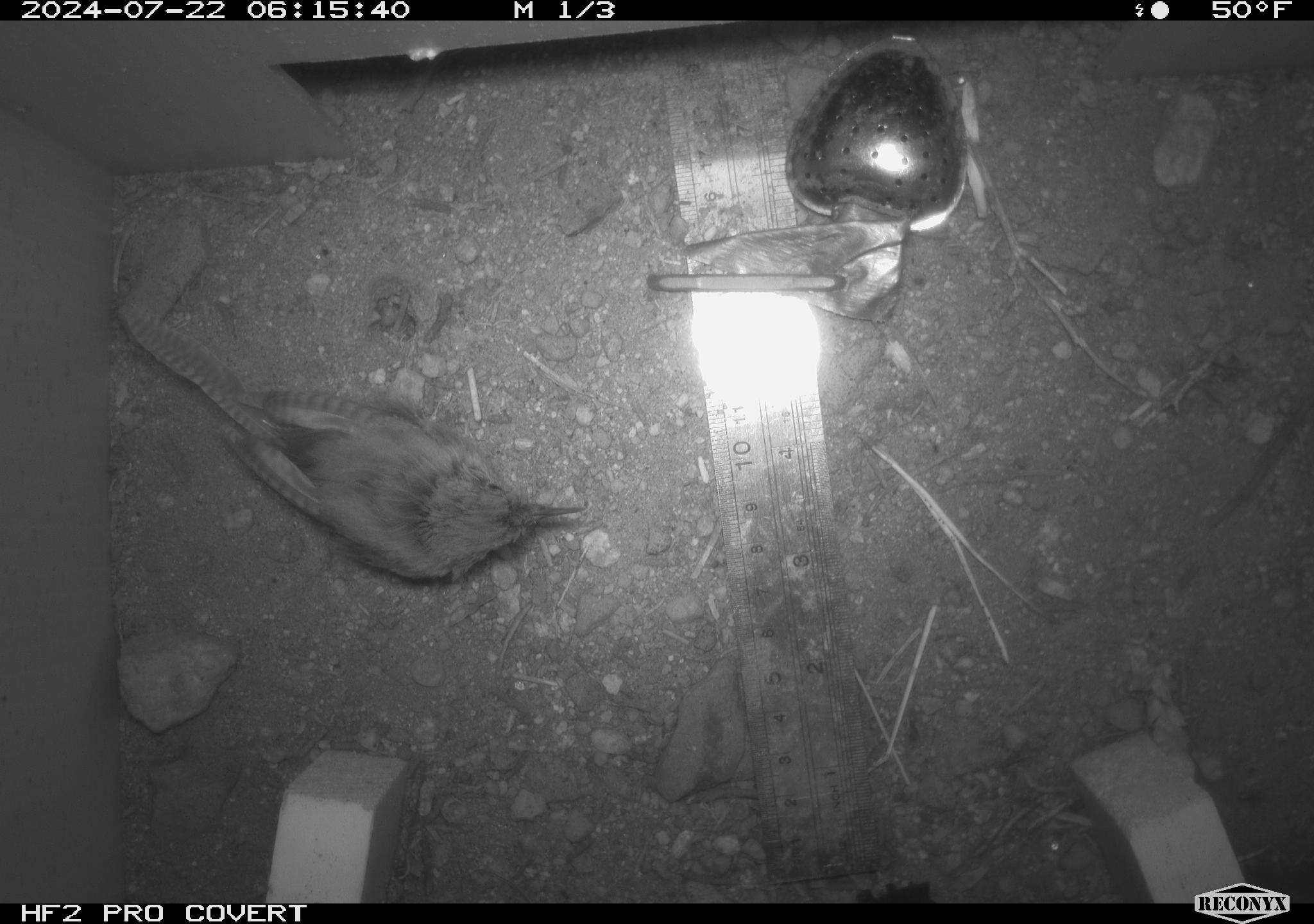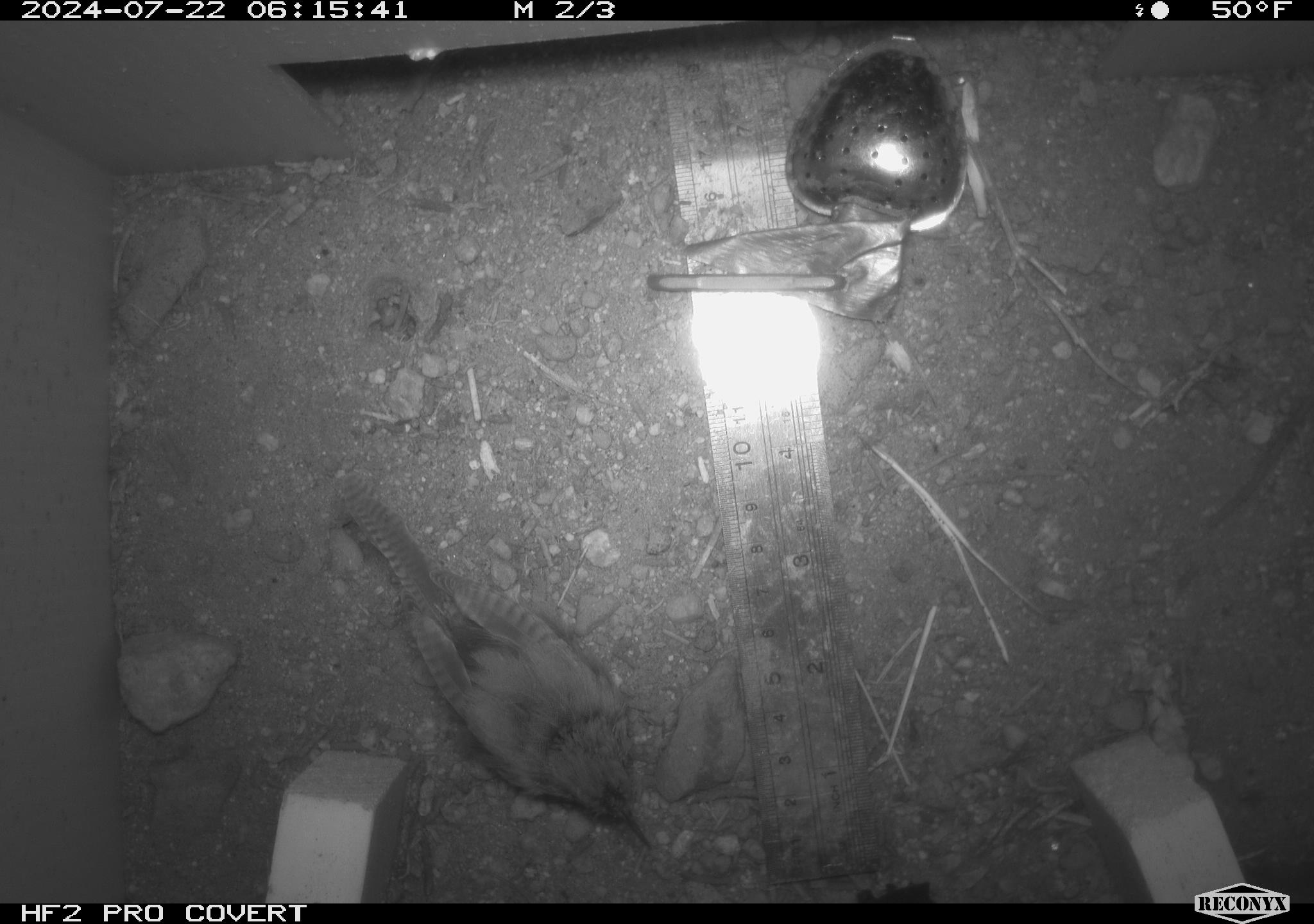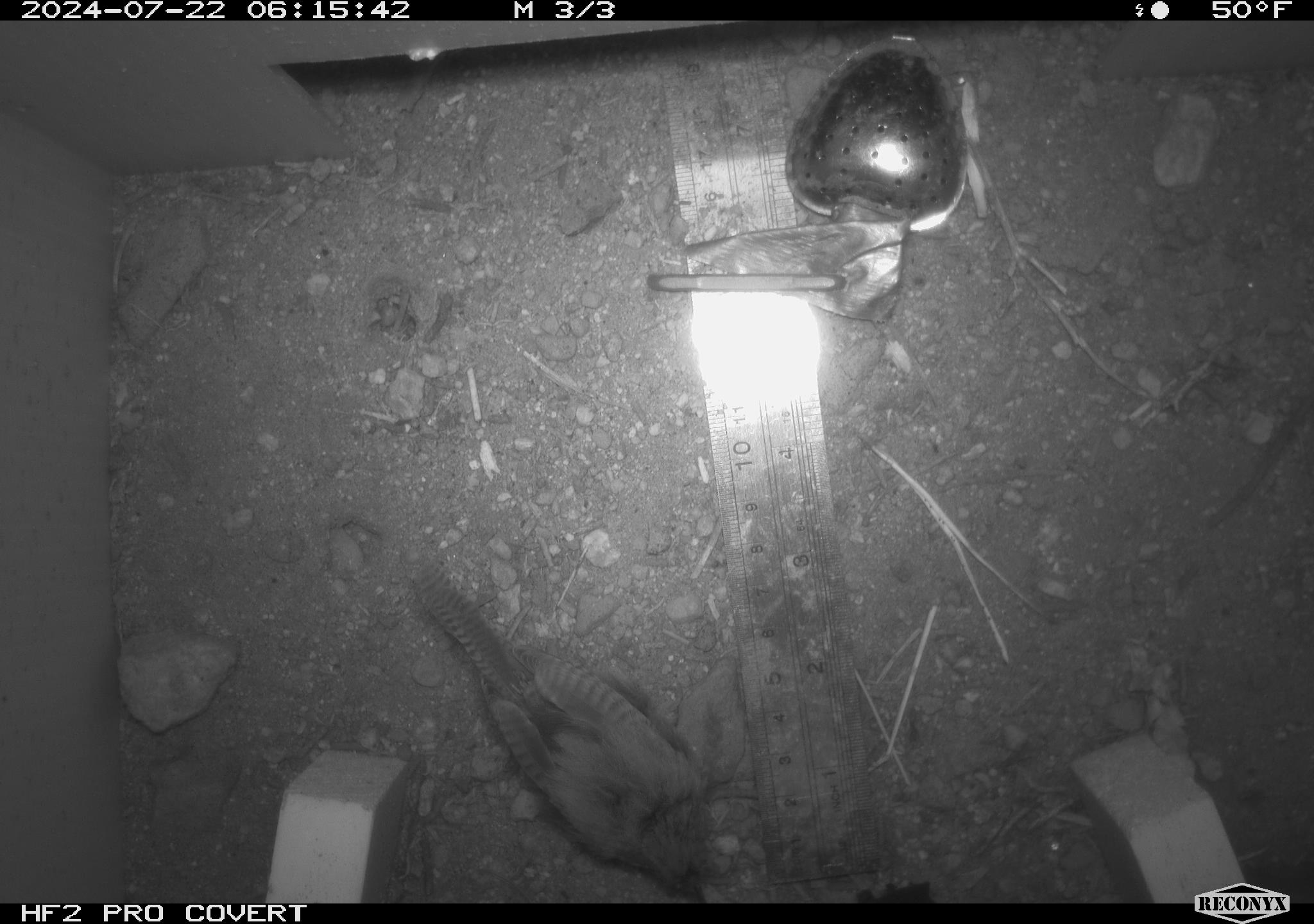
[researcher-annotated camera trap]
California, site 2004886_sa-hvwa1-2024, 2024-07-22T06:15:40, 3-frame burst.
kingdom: Animalia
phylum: Chordata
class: Aves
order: Passeriformes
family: Troglodytidae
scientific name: Troglodytidae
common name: wren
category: troglodytidae family